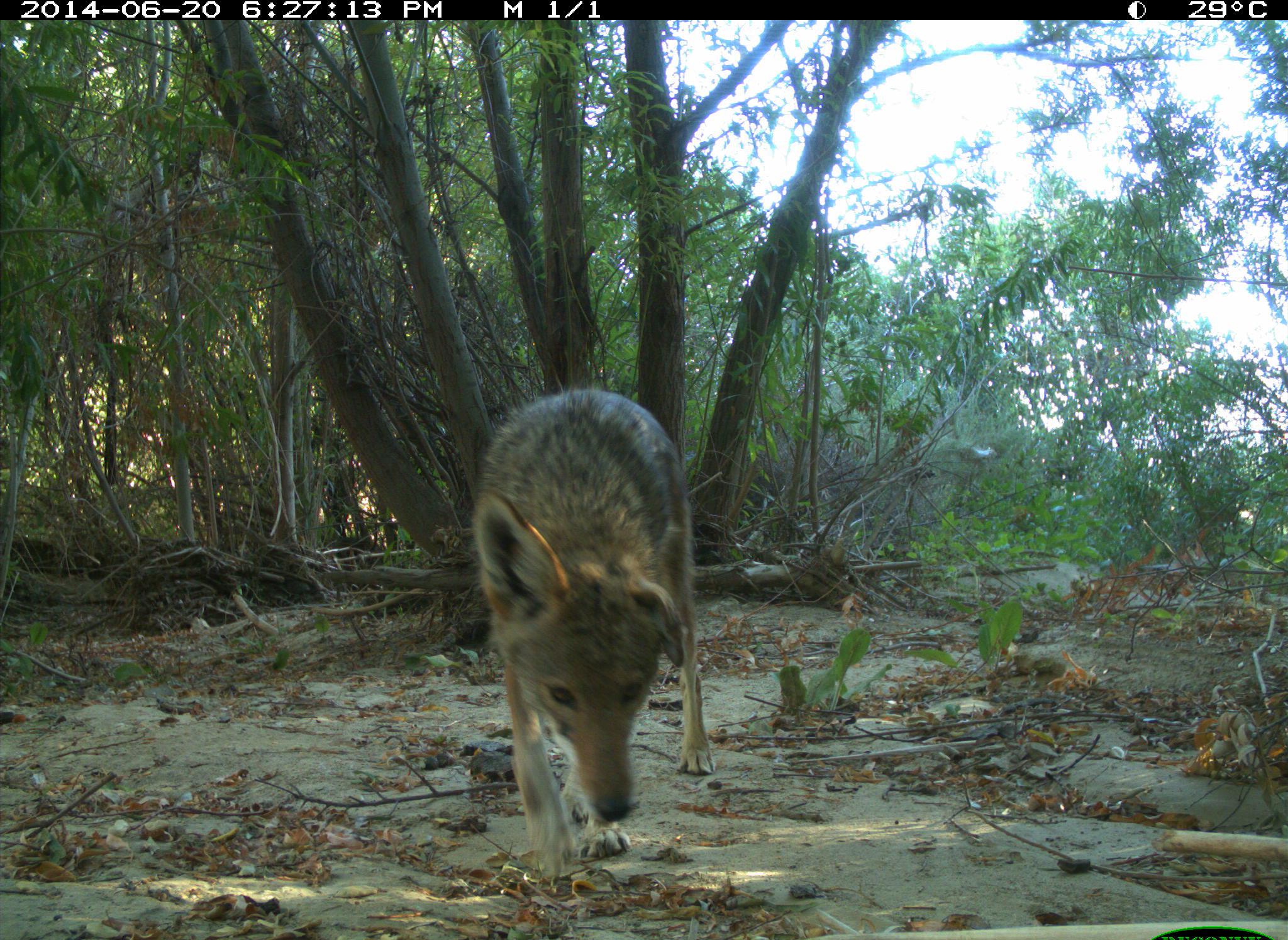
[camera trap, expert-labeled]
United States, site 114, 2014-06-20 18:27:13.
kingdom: Animalia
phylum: Chordata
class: Mammalia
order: Carnivora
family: Canidae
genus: Canis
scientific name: Canis latrans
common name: coyote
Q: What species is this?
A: Coyote (Canis latrans).